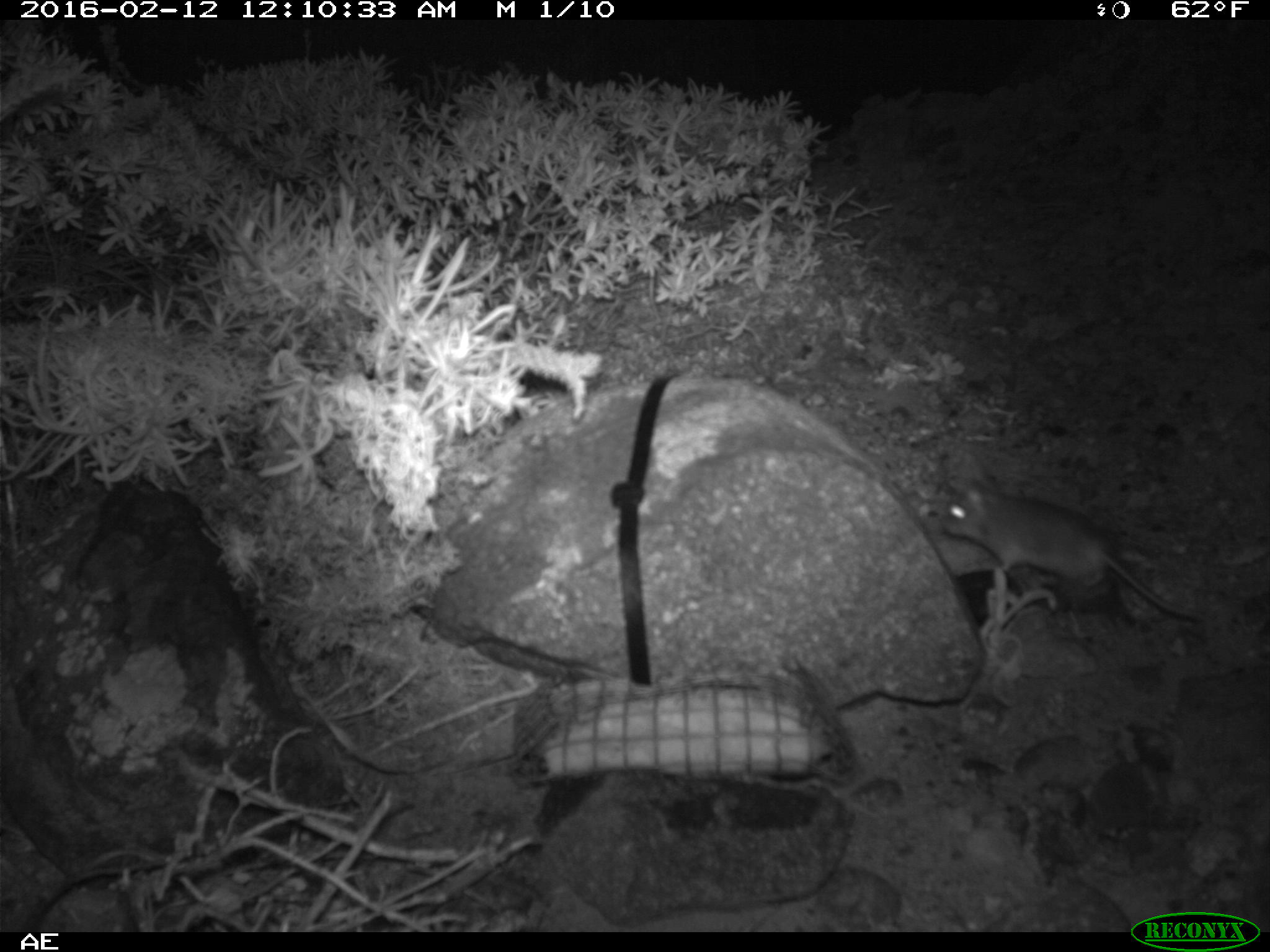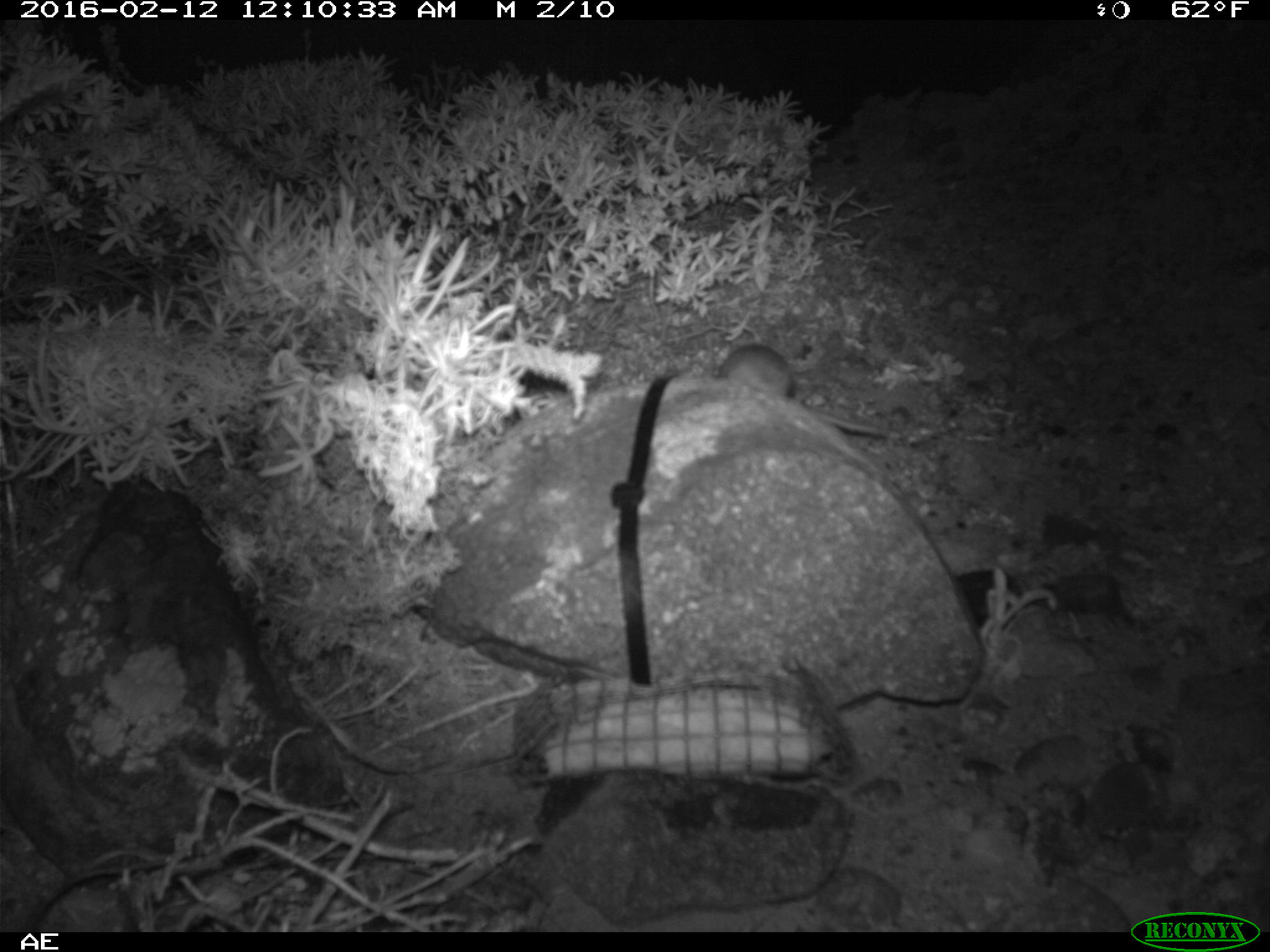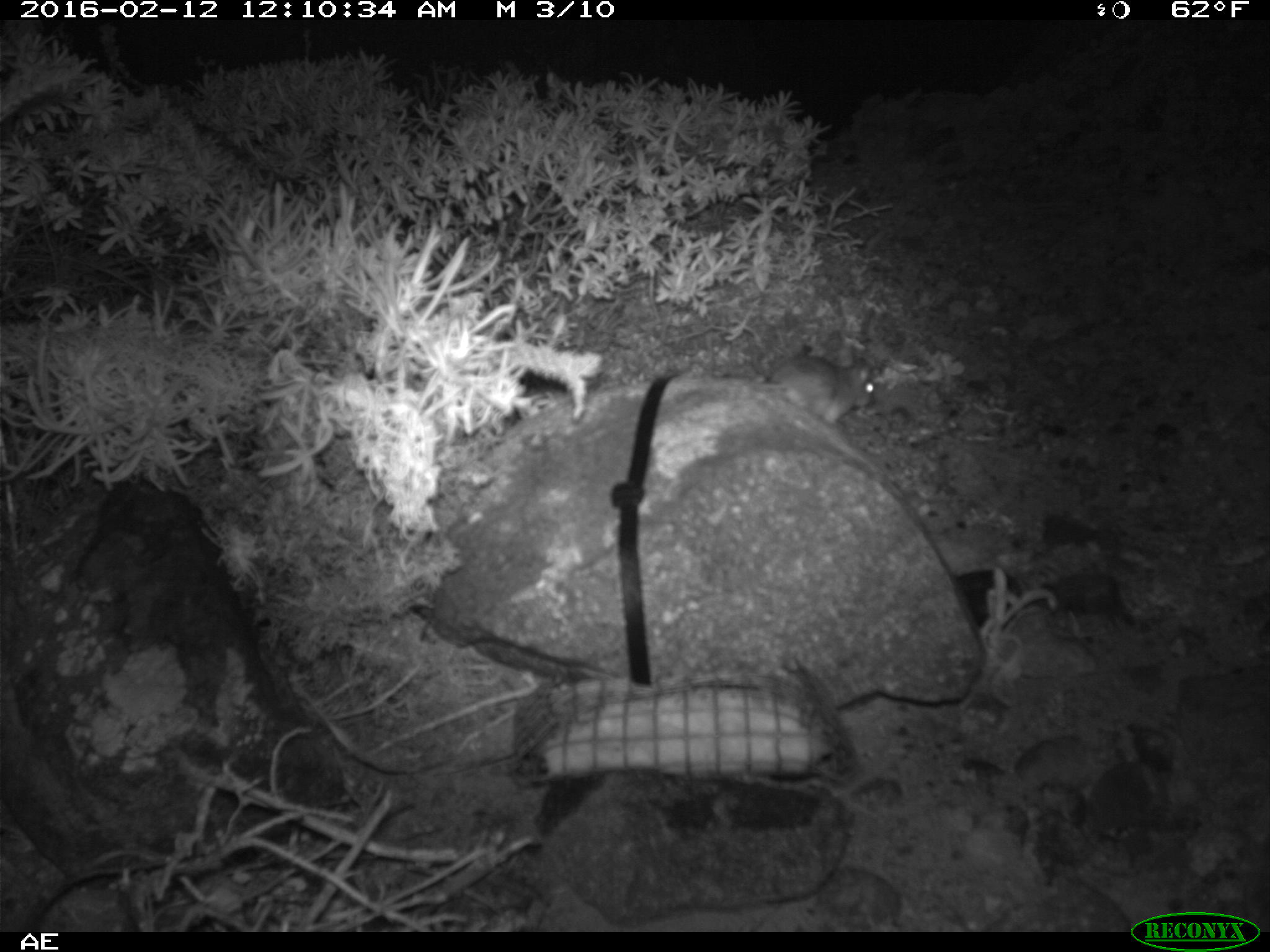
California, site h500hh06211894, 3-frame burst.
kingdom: Animalia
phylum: Chordata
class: Mammalia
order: Rodentia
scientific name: Rodentia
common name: rodent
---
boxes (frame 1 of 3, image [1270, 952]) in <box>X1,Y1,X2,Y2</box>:
rodent: <box>940,480,1203,620</box>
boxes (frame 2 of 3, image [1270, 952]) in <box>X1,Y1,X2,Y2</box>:
rodent: <box>719,345,902,439</box>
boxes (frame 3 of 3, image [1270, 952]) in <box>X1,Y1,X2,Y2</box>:
rodent: <box>768,346,872,420</box>